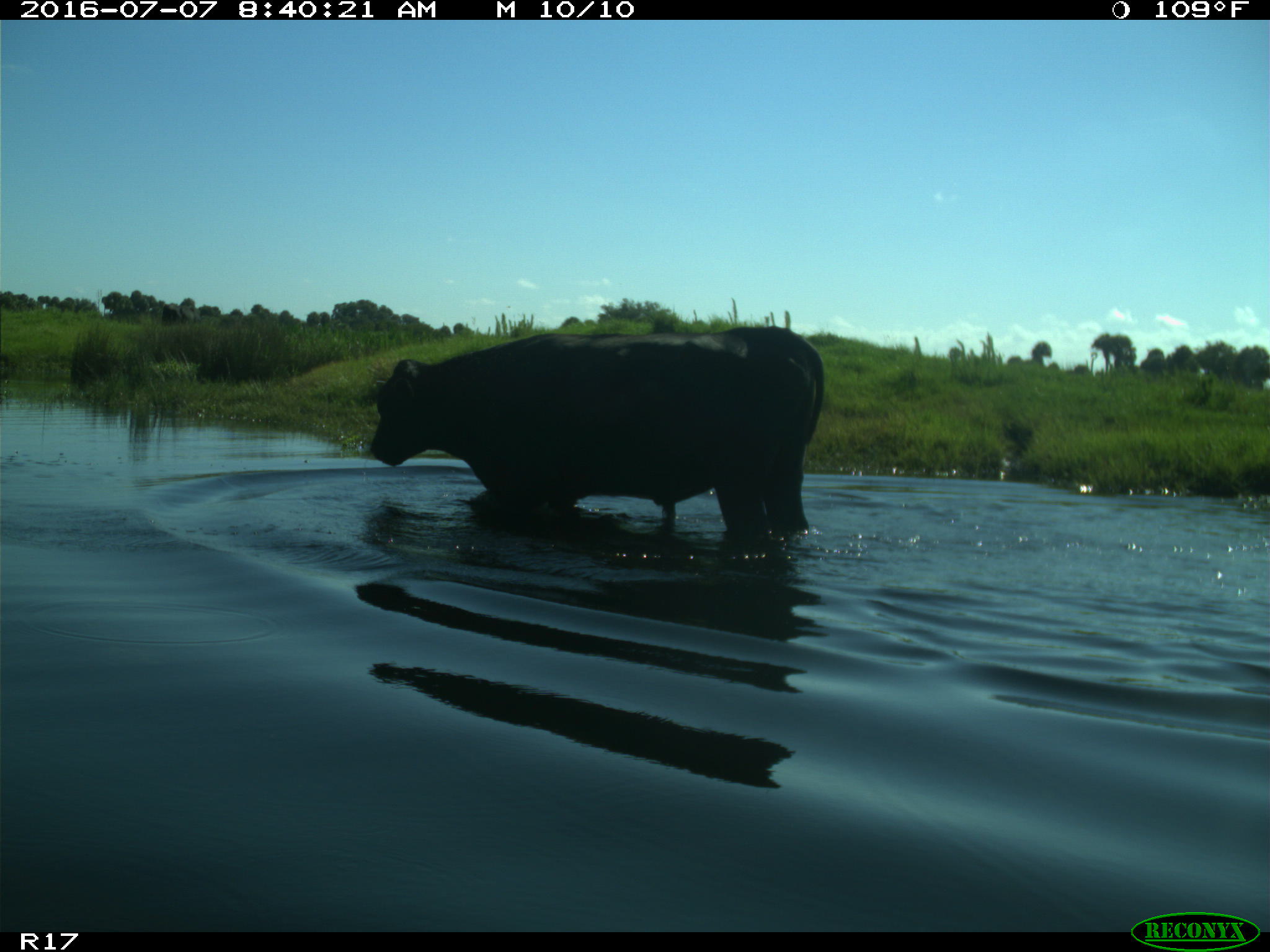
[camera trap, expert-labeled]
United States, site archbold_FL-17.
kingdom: Animalia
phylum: Chordata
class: Mammalia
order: Artiodactyla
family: Bovidae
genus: Bos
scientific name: Bos taurus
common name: domestic cow